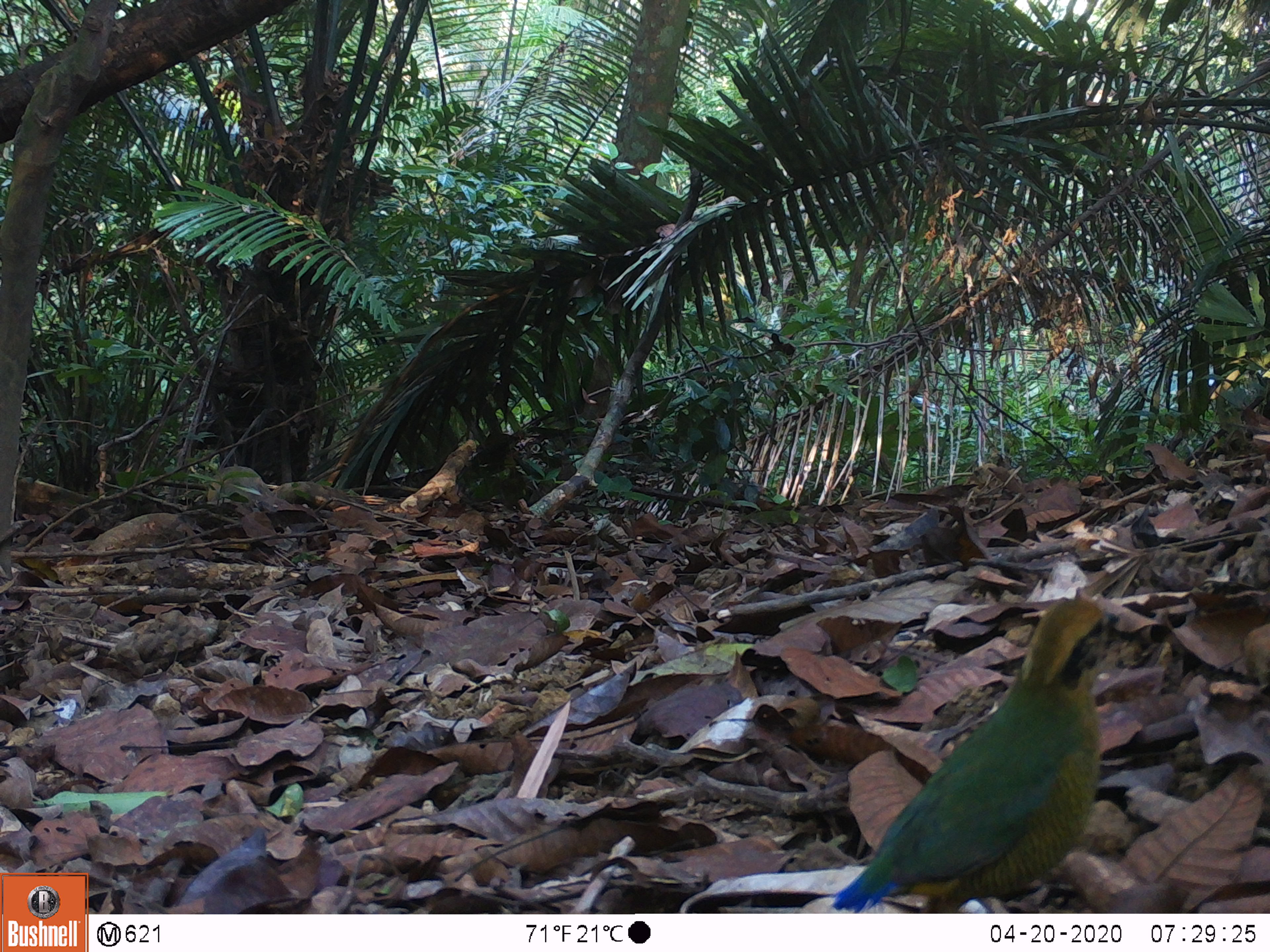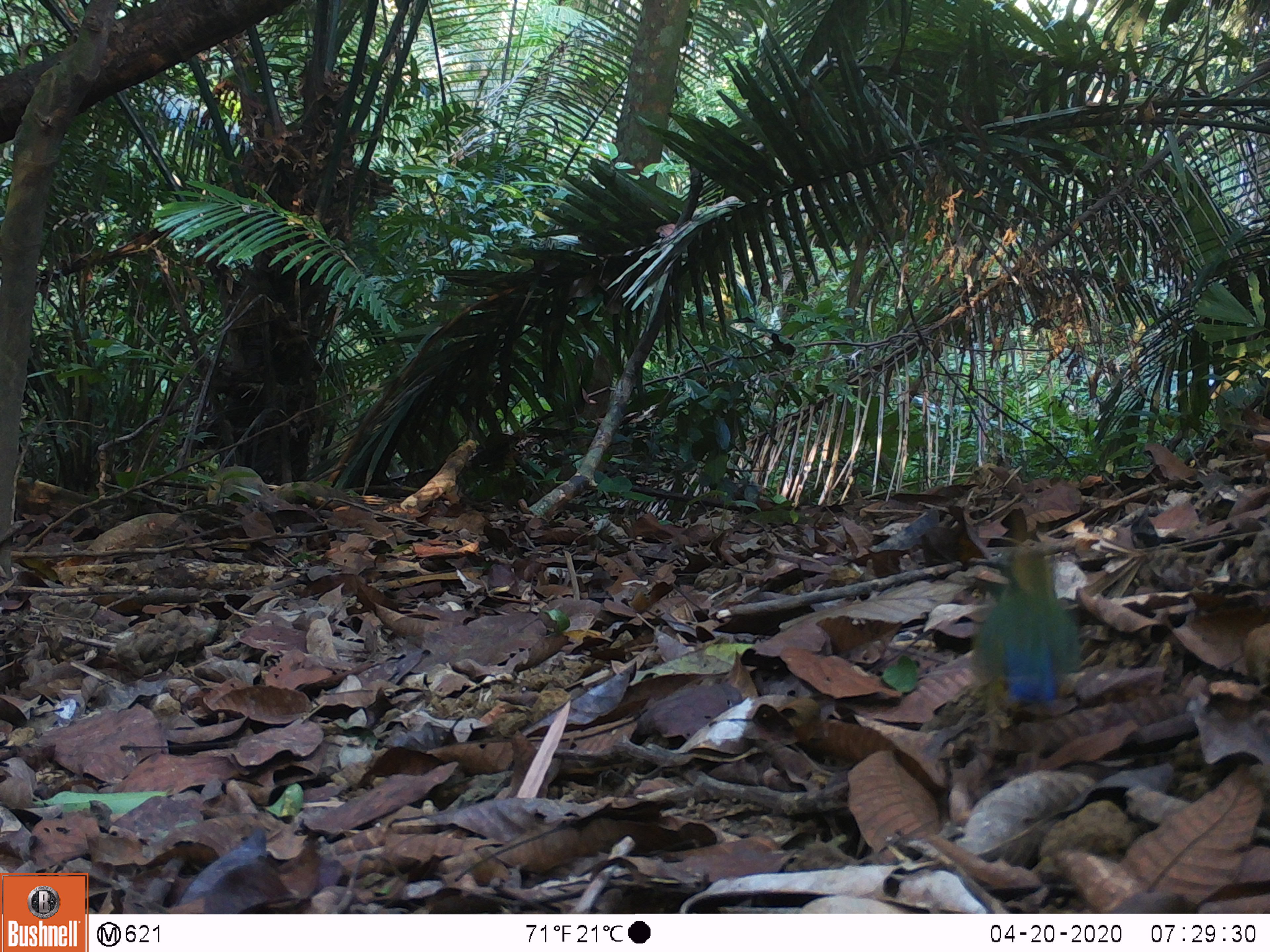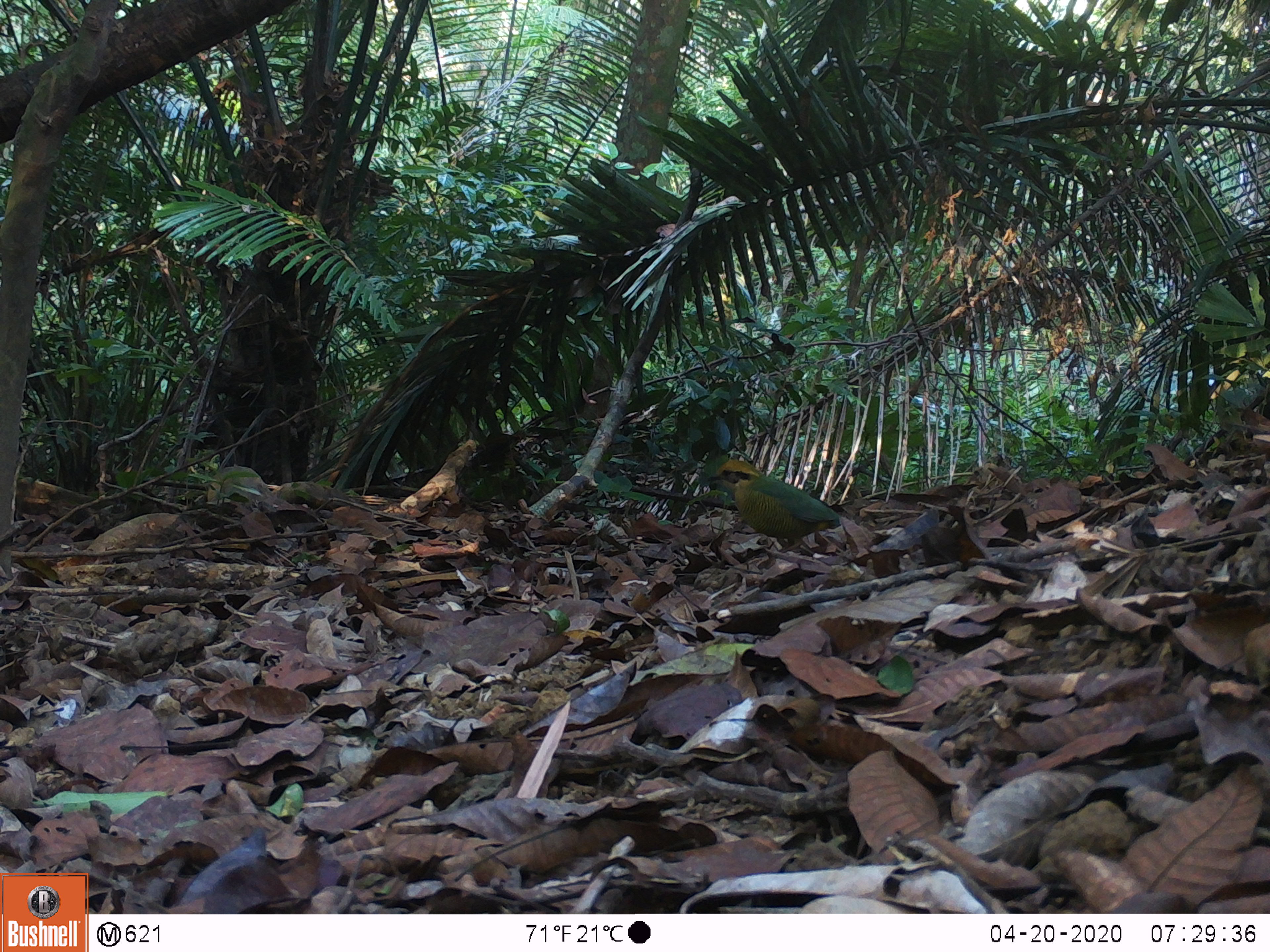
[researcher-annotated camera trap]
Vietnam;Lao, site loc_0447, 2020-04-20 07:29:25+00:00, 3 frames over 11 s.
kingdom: Animalia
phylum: Chordata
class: Aves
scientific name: Aves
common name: bird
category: unidentified bird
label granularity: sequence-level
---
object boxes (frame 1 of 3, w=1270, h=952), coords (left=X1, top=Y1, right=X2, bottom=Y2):
unidentified bird: (left=832, top=596, right=1120, bottom=913)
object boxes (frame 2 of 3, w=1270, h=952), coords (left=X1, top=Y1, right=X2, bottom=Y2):
unidentified bird: (left=964, top=532, right=1084, bottom=771)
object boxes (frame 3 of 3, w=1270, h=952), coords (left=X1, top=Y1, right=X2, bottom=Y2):
unidentified bird: (left=705, top=454, right=842, bottom=556)